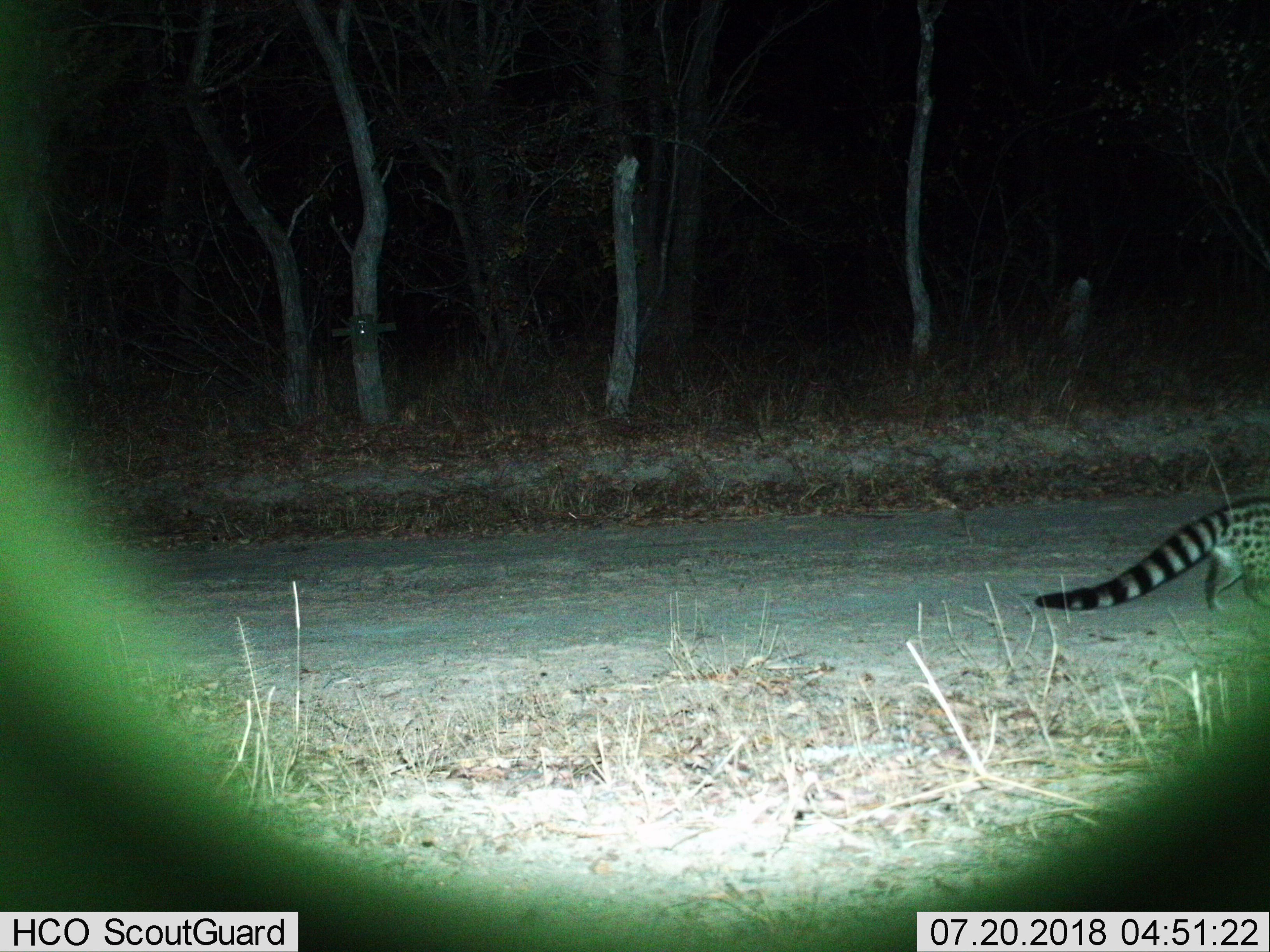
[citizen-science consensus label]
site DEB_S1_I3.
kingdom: Animalia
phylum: Chordata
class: Mammalia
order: Carnivora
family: Viverridae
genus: Genetta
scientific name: Genetta genetta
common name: small-spotted genet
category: genetcommonsmallspotted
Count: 1.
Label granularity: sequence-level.